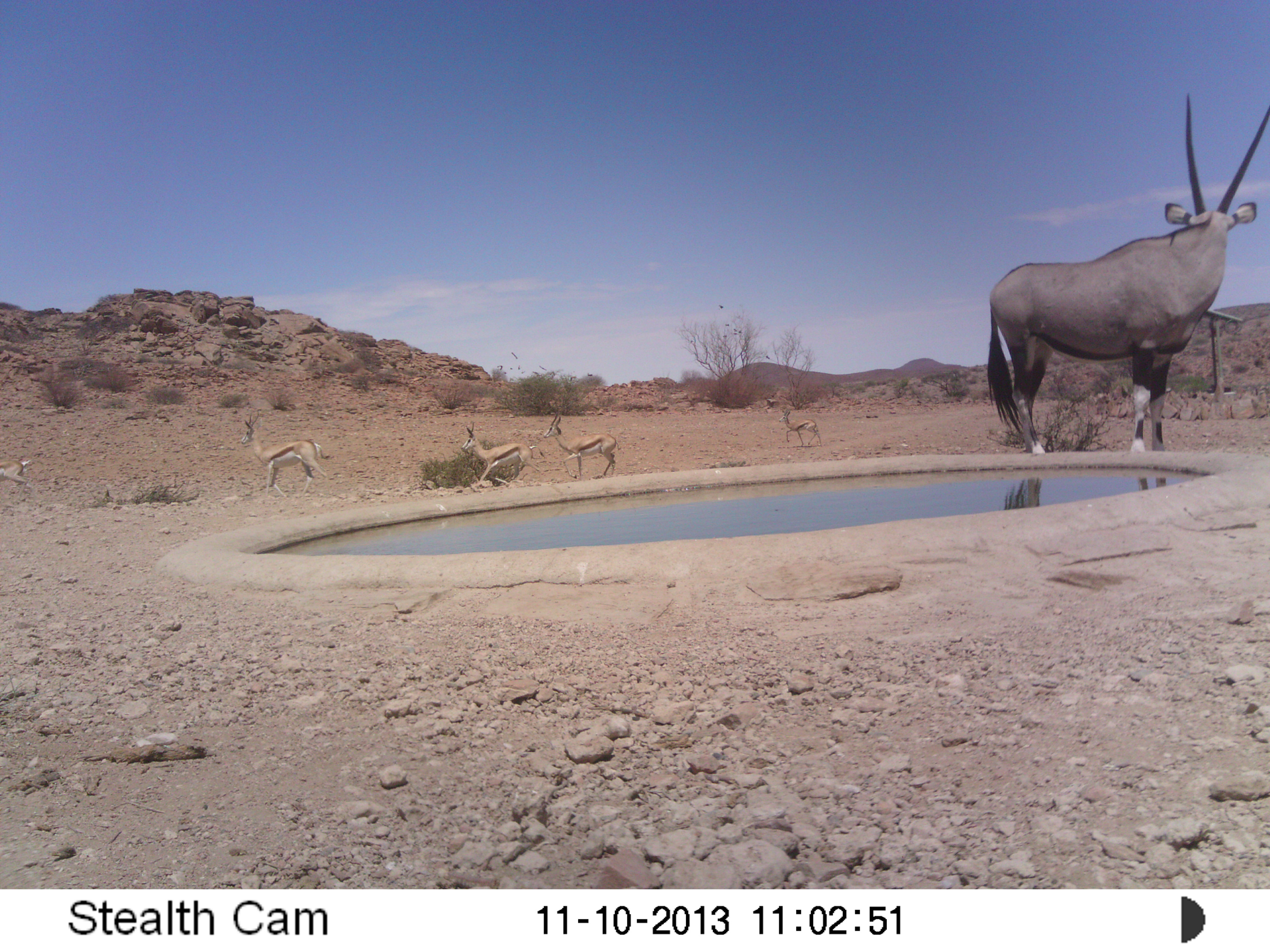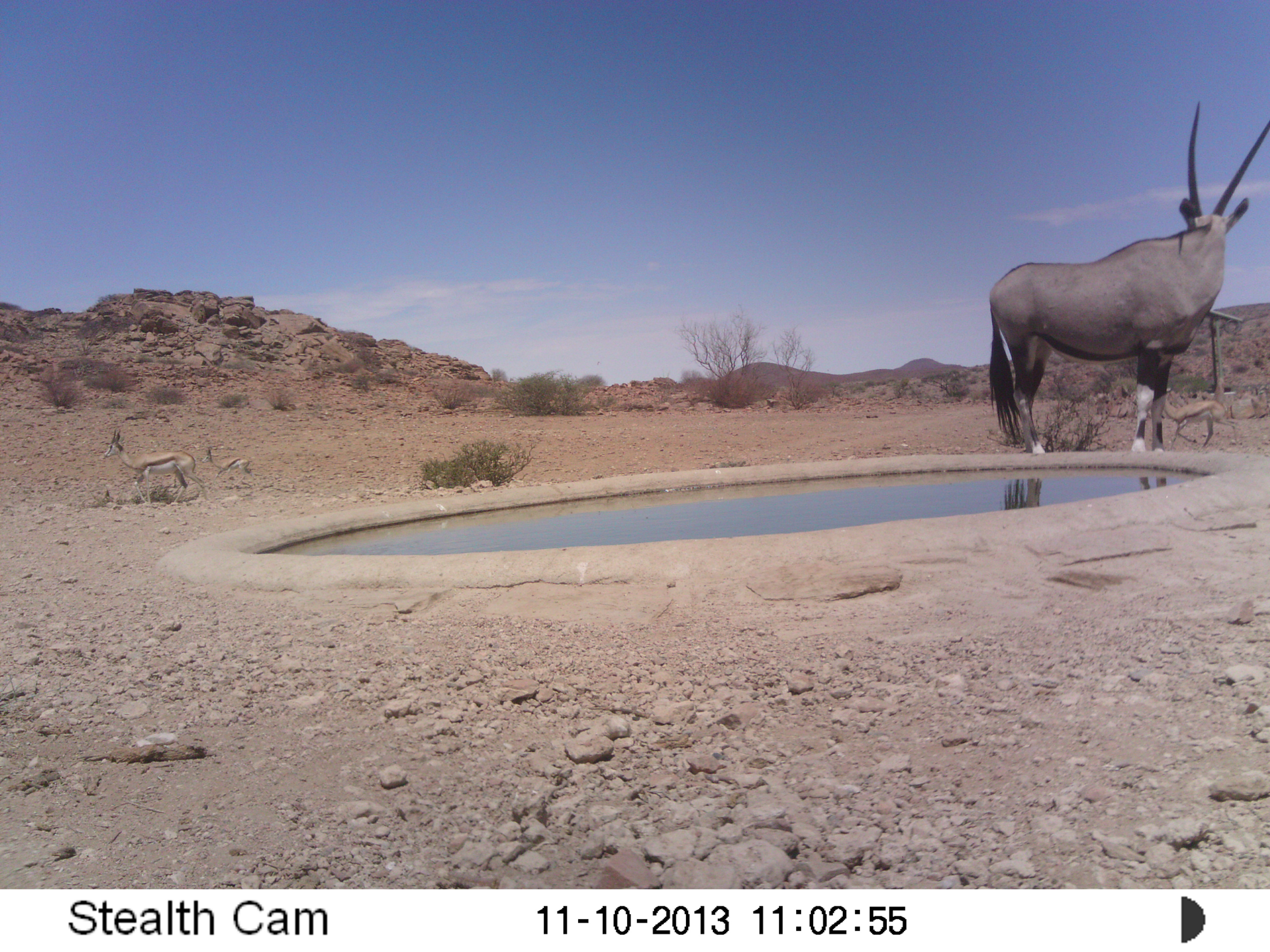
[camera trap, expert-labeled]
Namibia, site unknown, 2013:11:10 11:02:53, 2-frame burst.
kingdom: Animalia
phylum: Chordata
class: Mammalia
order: Artiodactyla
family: Bovidae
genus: Oryx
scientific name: Oryx gazella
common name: gemsbok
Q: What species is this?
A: Oryx gazella (gemsbok).